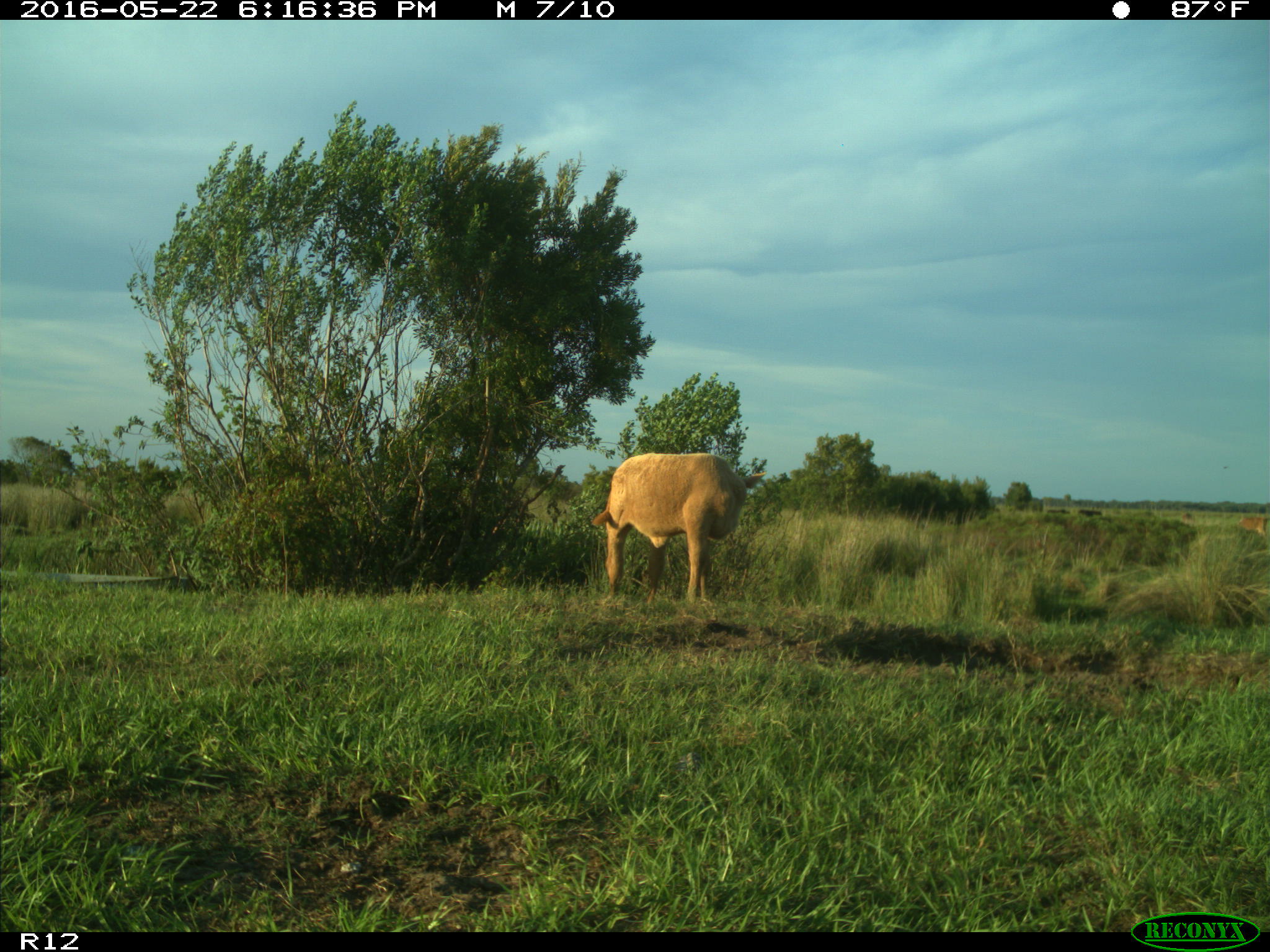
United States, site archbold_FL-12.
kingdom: Animalia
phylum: Chordata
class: Mammalia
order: Artiodactyla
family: Bovidae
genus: Bos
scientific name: Bos taurus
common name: domestic cow